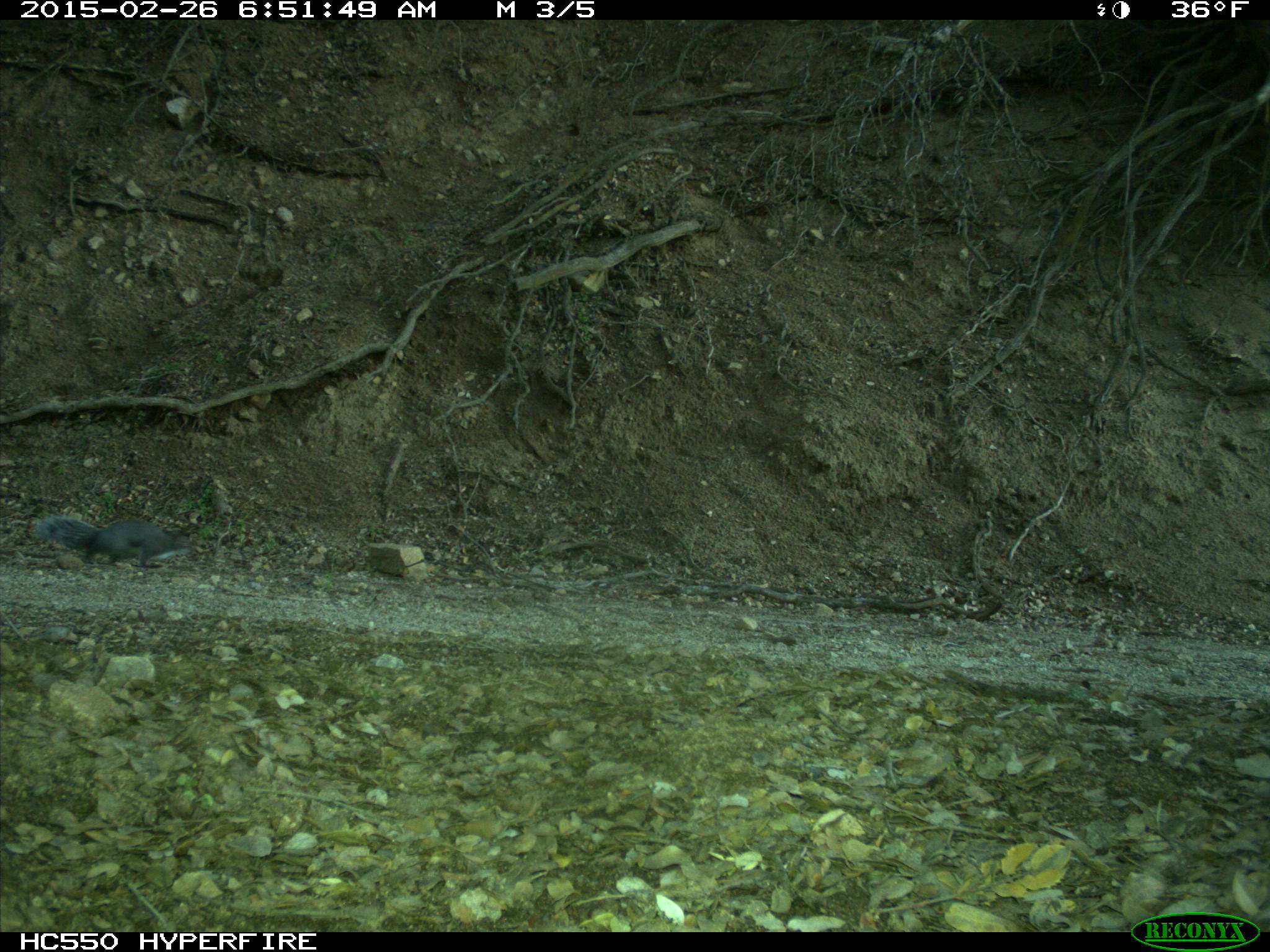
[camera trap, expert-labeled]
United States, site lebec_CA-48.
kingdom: Animalia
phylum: Chordata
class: Mammalia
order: Rodentia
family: Sciuridae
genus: Sciurus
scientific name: Sciurus carolinensis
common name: eastern gray squirrel